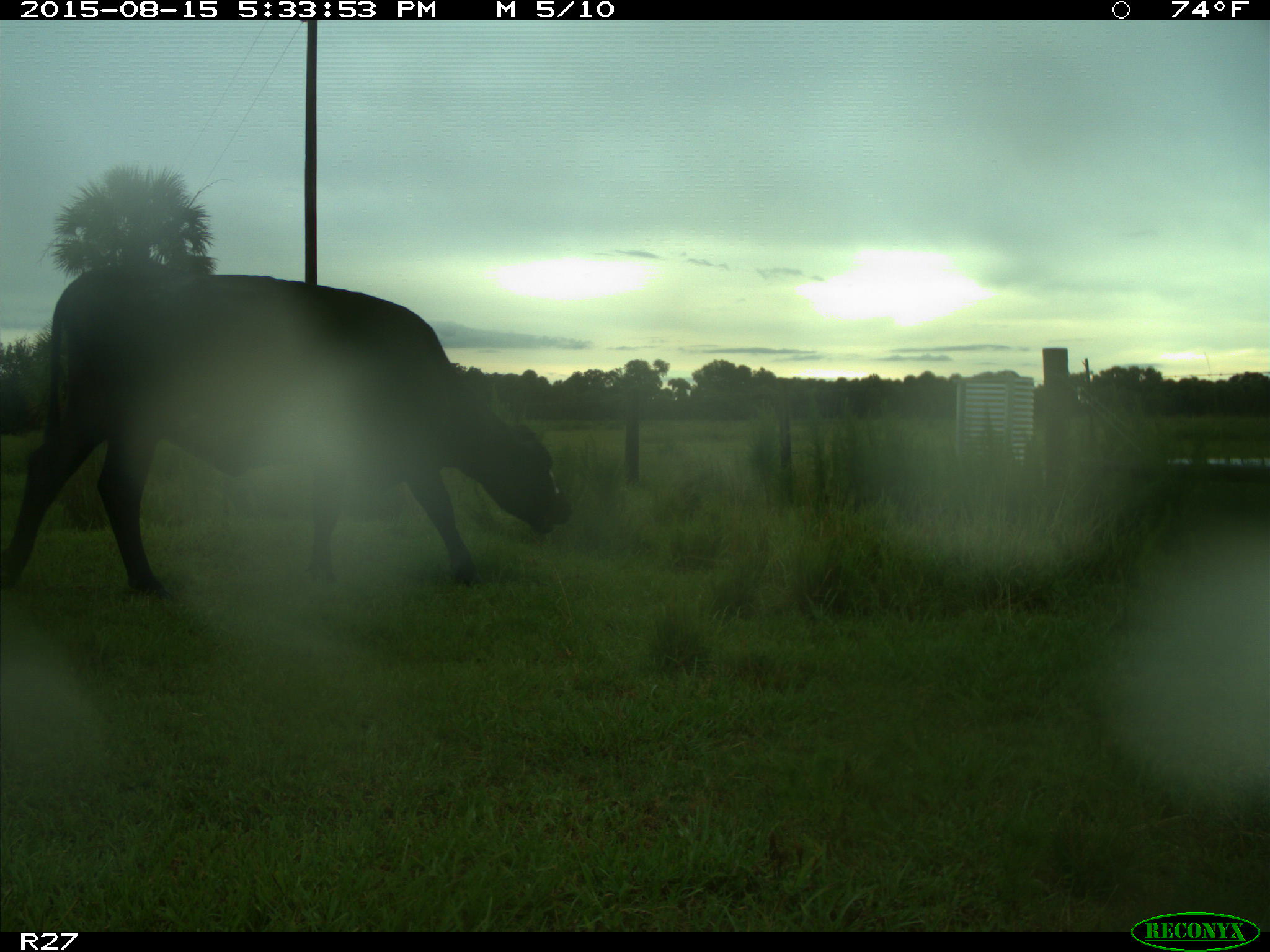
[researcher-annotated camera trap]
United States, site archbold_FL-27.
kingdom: Animalia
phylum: Chordata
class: Mammalia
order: Artiodactyla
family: Bovidae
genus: Bos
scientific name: Bos taurus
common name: domestic cow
Bos taurus (domestic cow).